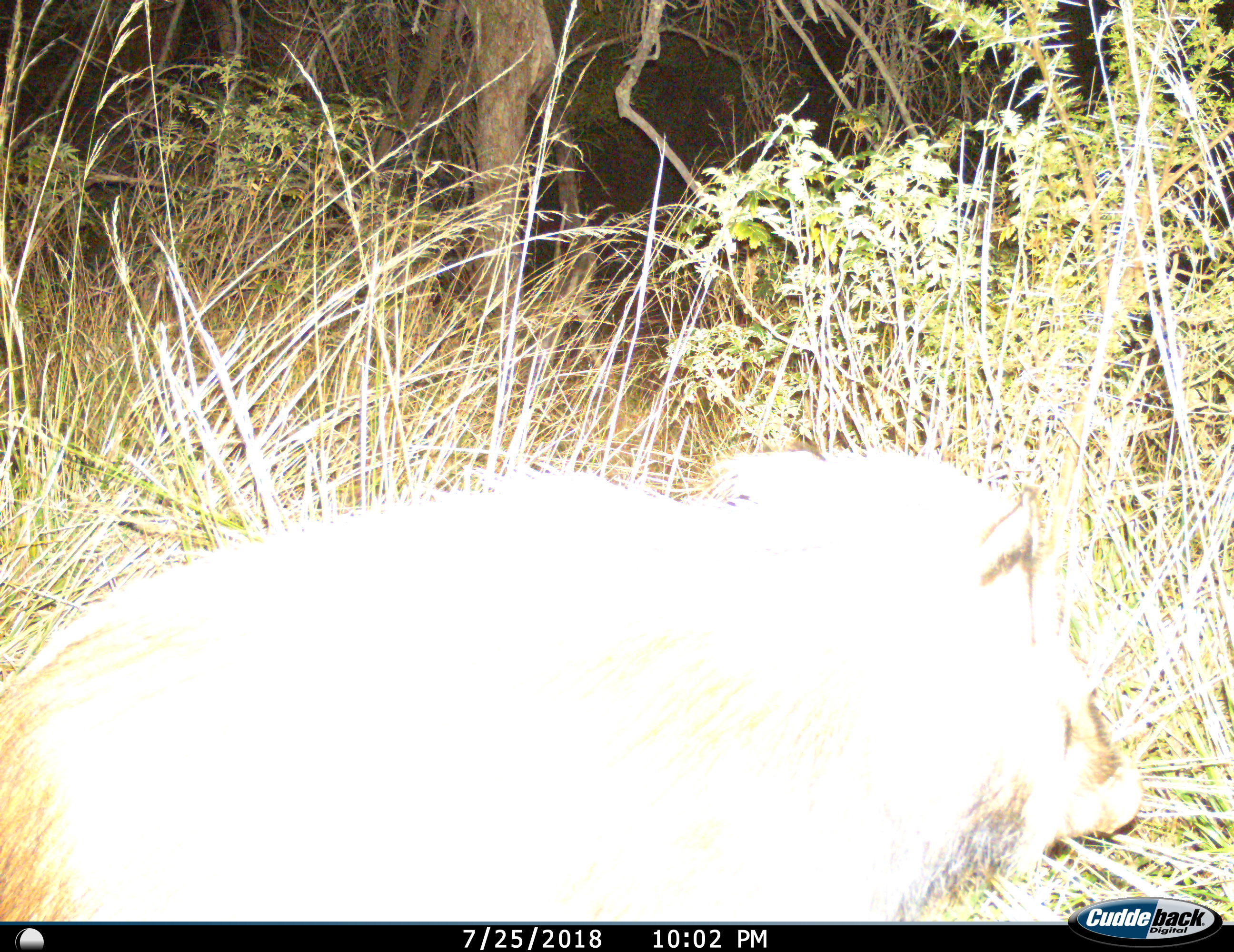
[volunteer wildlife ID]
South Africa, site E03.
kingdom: Animalia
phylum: Chordata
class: Mammalia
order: Artiodactyla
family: Suidae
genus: Potamochoerus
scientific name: Potamochoerus larvatus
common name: bushpig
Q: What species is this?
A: Bushpig (Potamochoerus larvatus).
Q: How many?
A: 1.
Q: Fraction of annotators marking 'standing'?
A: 38%.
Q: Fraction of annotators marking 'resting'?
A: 12%.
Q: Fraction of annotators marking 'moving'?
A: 50%.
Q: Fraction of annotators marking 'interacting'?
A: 0%.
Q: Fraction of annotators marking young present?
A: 0%.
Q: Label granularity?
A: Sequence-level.